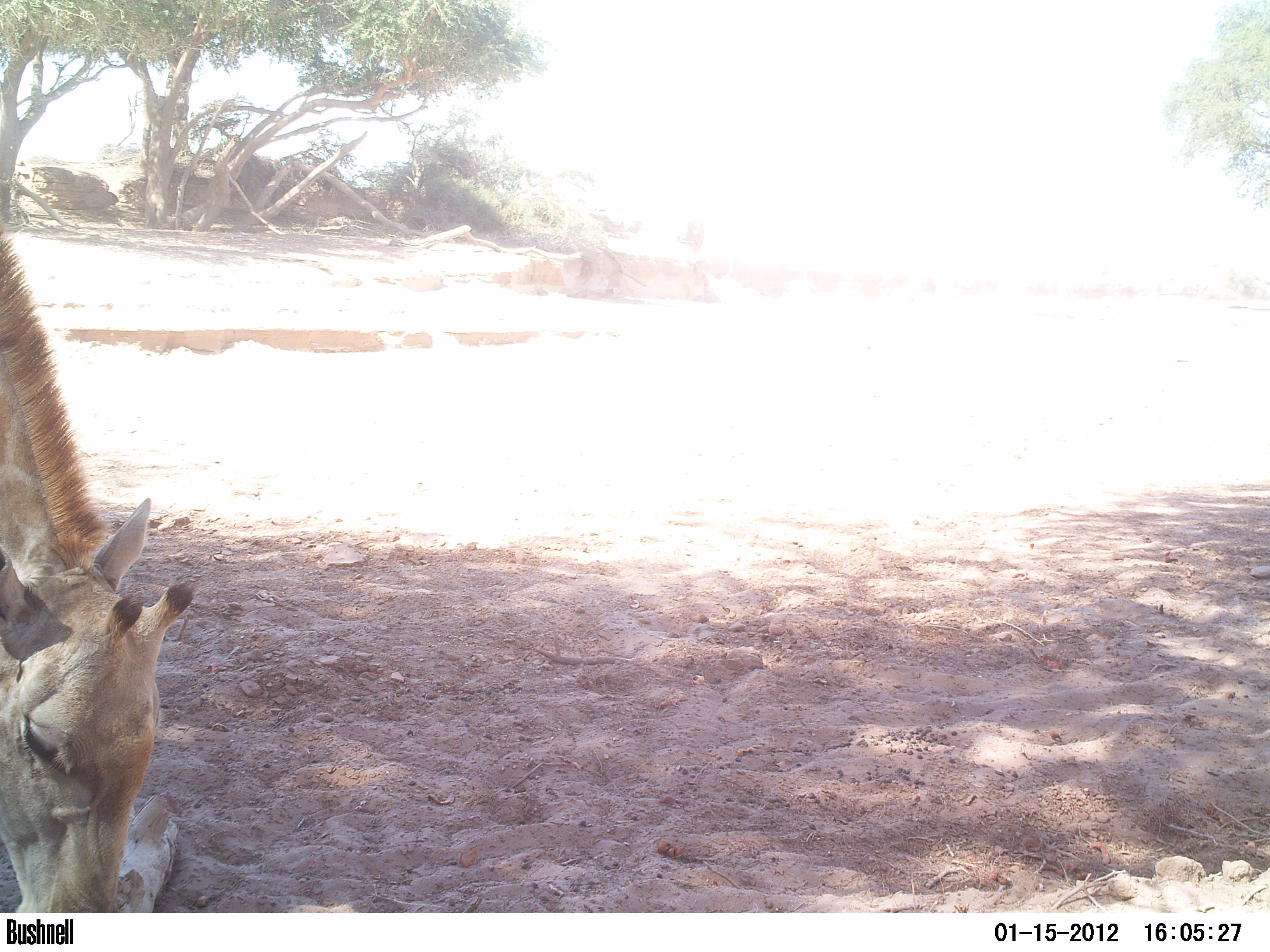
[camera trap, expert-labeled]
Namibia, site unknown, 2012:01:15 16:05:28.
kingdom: Animalia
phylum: Chordata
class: Mammalia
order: Artiodactyla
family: Giraffidae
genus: Giraffa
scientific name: Giraffa camelopardalis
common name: giraffe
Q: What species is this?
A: Giraffa camelopardalis (giraffe).